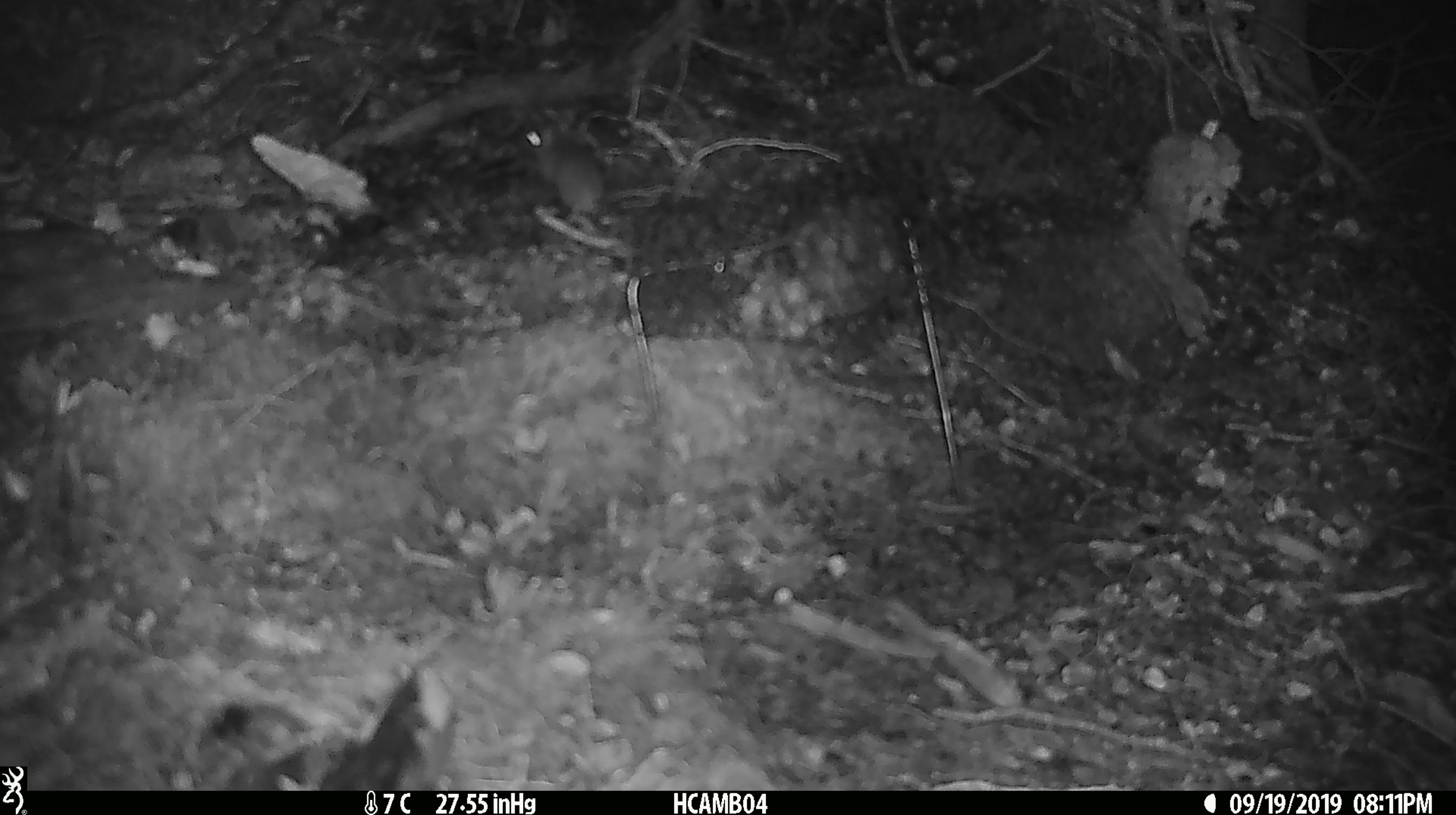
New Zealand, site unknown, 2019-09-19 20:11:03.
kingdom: Animalia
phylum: Chordata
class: Mammalia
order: Rodentia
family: Muridae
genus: Mus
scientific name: Mus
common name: mouse